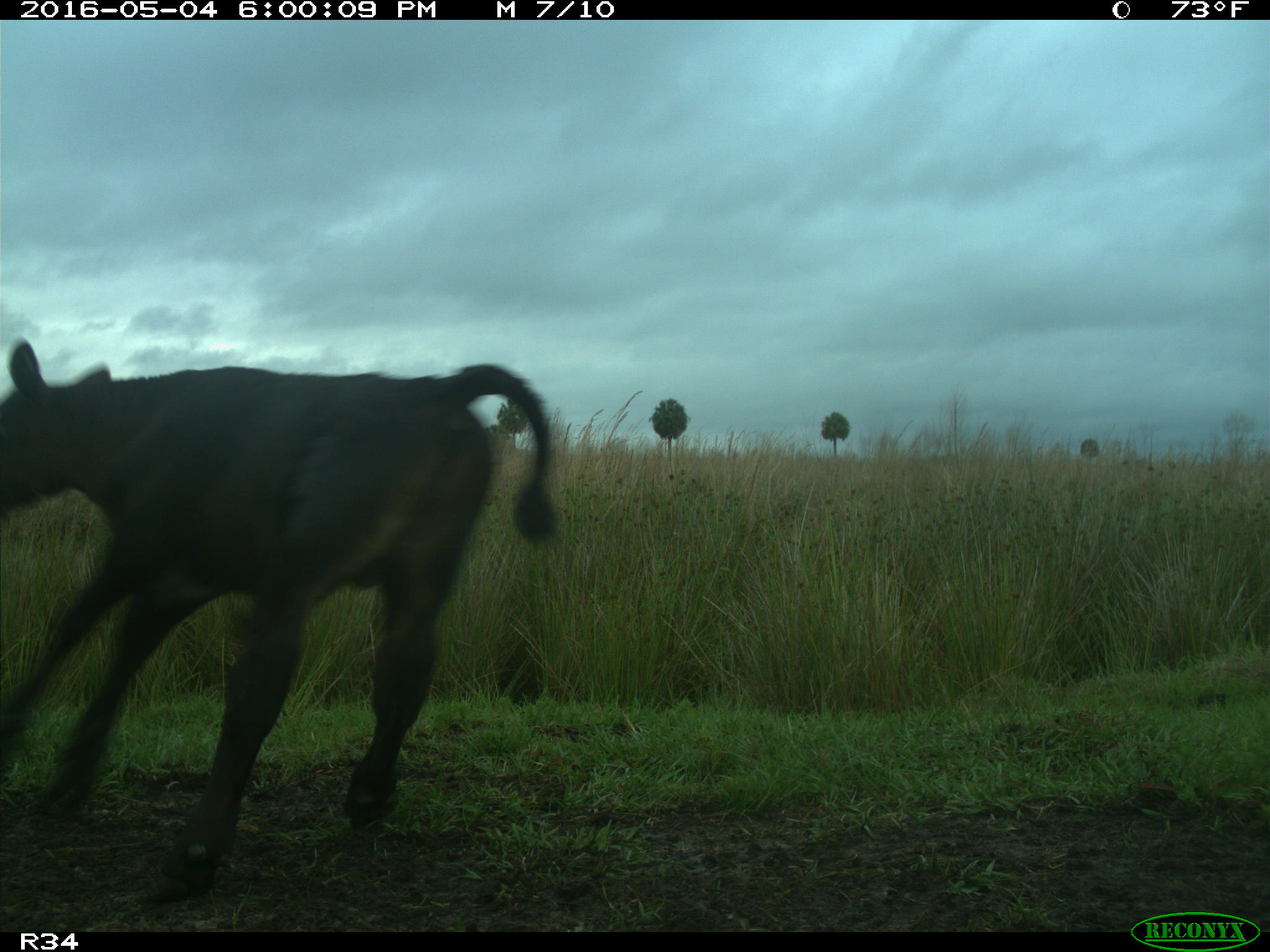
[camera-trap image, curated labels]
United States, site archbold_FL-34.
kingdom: Animalia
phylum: Chordata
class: Mammalia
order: Artiodactyla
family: Bovidae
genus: Bos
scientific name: Bos taurus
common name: domestic cow